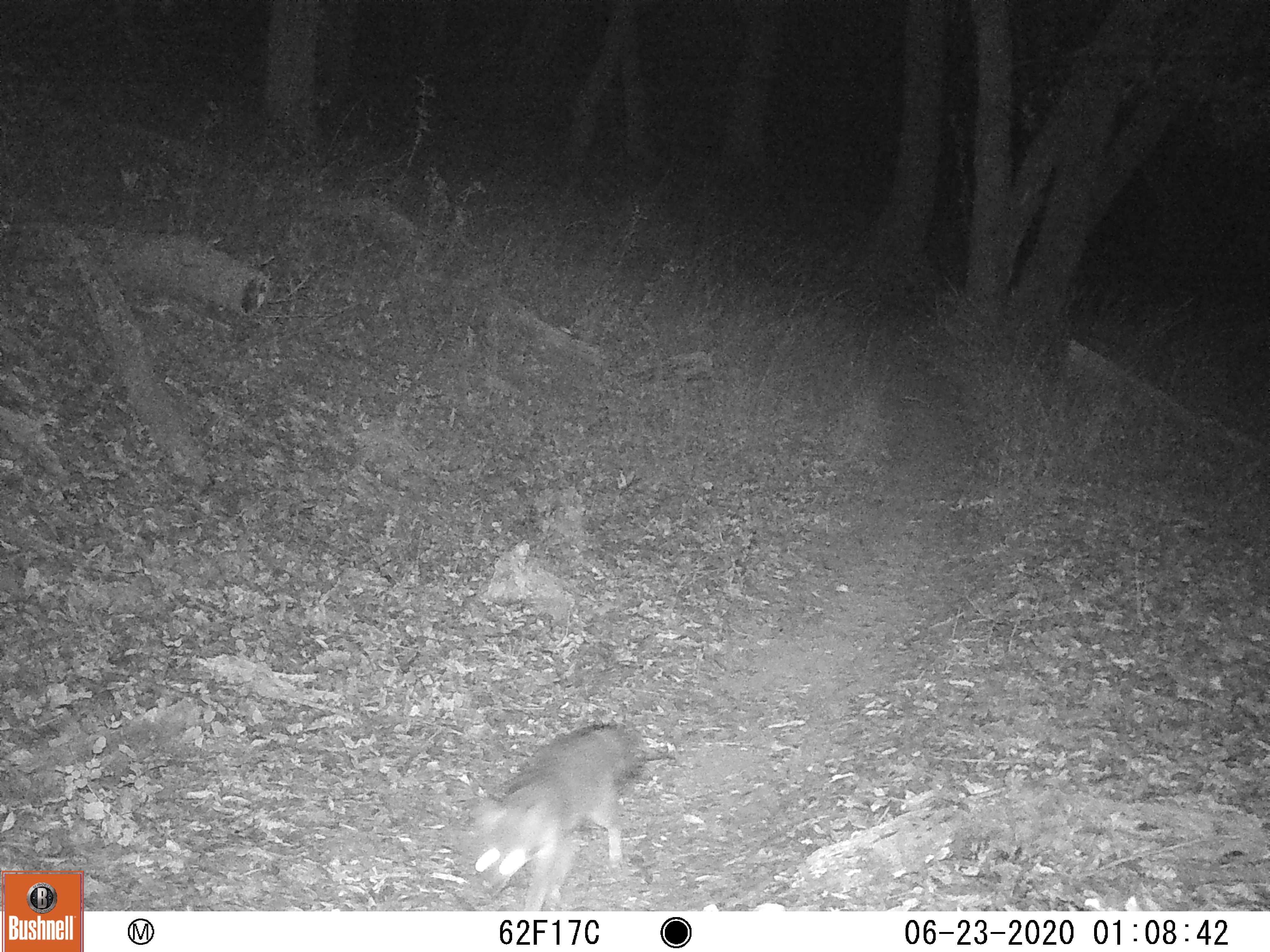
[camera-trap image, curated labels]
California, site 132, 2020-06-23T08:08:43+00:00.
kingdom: Animalia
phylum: Chordata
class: Mammalia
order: Carnivora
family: Canidae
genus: Urocyon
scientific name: Urocyon cinereoargenteus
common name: gray fox